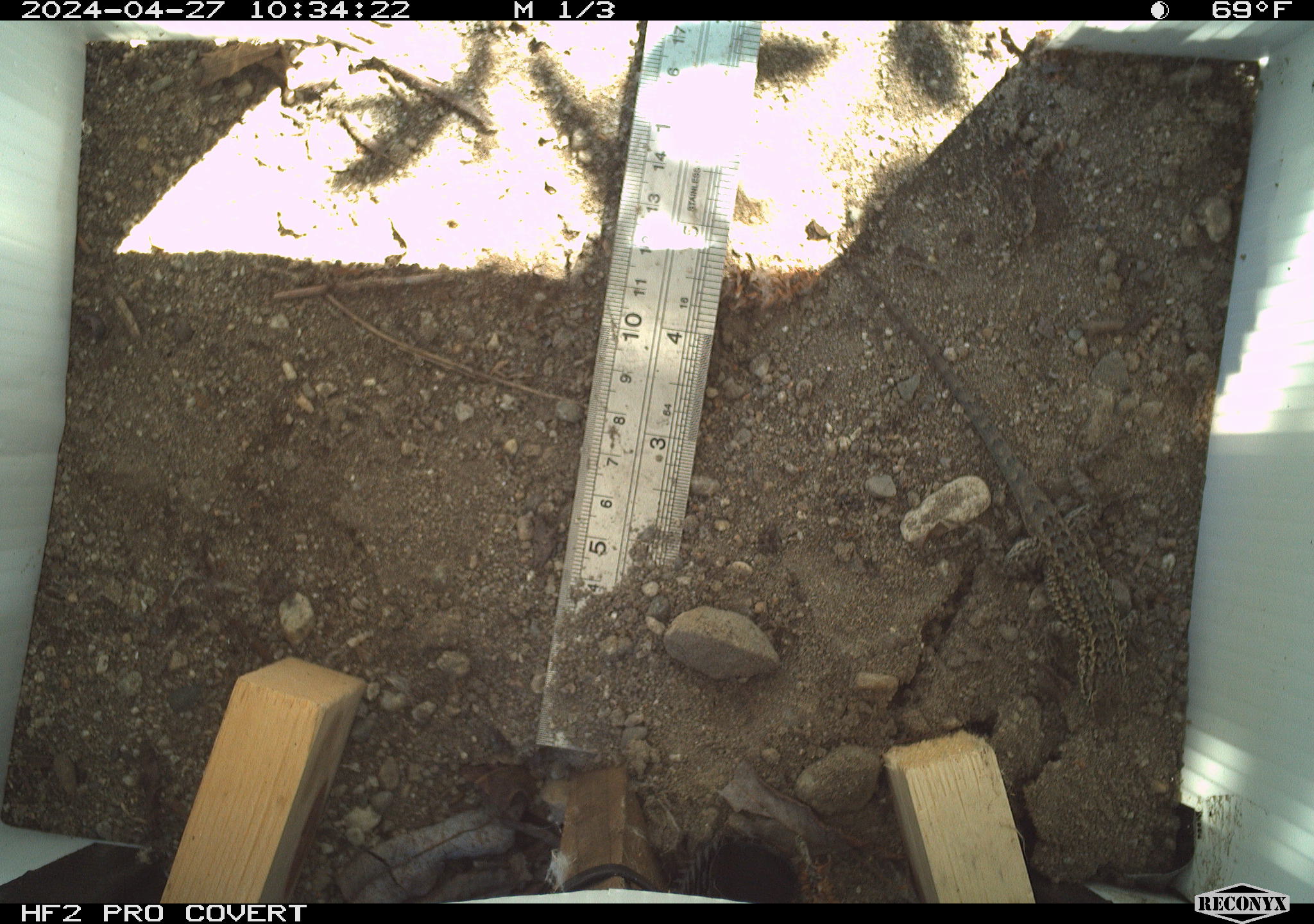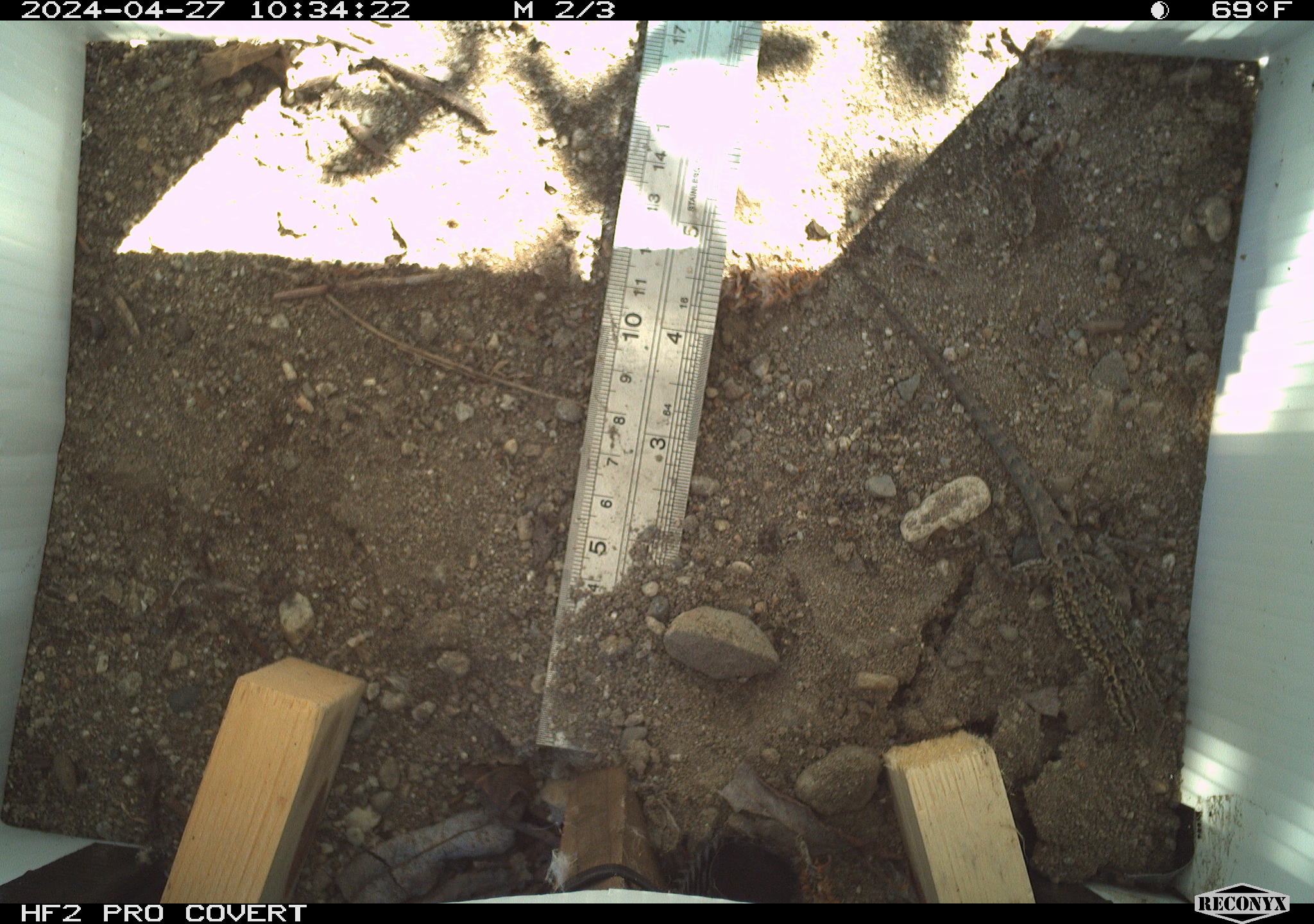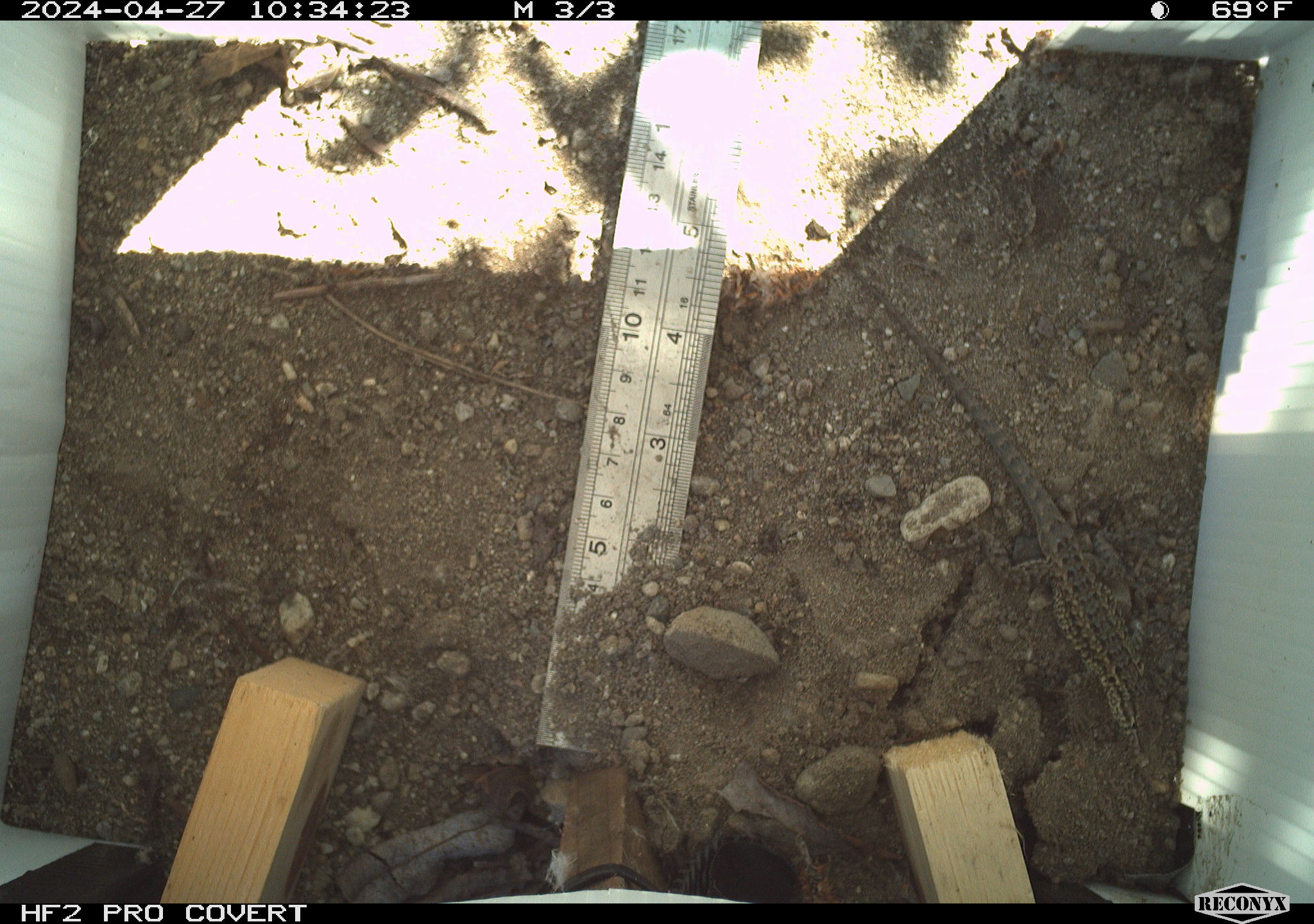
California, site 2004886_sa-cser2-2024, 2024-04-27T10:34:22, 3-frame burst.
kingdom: Animalia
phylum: Chordata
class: Reptilia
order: Squamata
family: Phrynosomatidae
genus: Sceloporus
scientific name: Sceloporus occidentalis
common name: western fence lizard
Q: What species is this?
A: Western fence lizard (Sceloporus occidentalis).